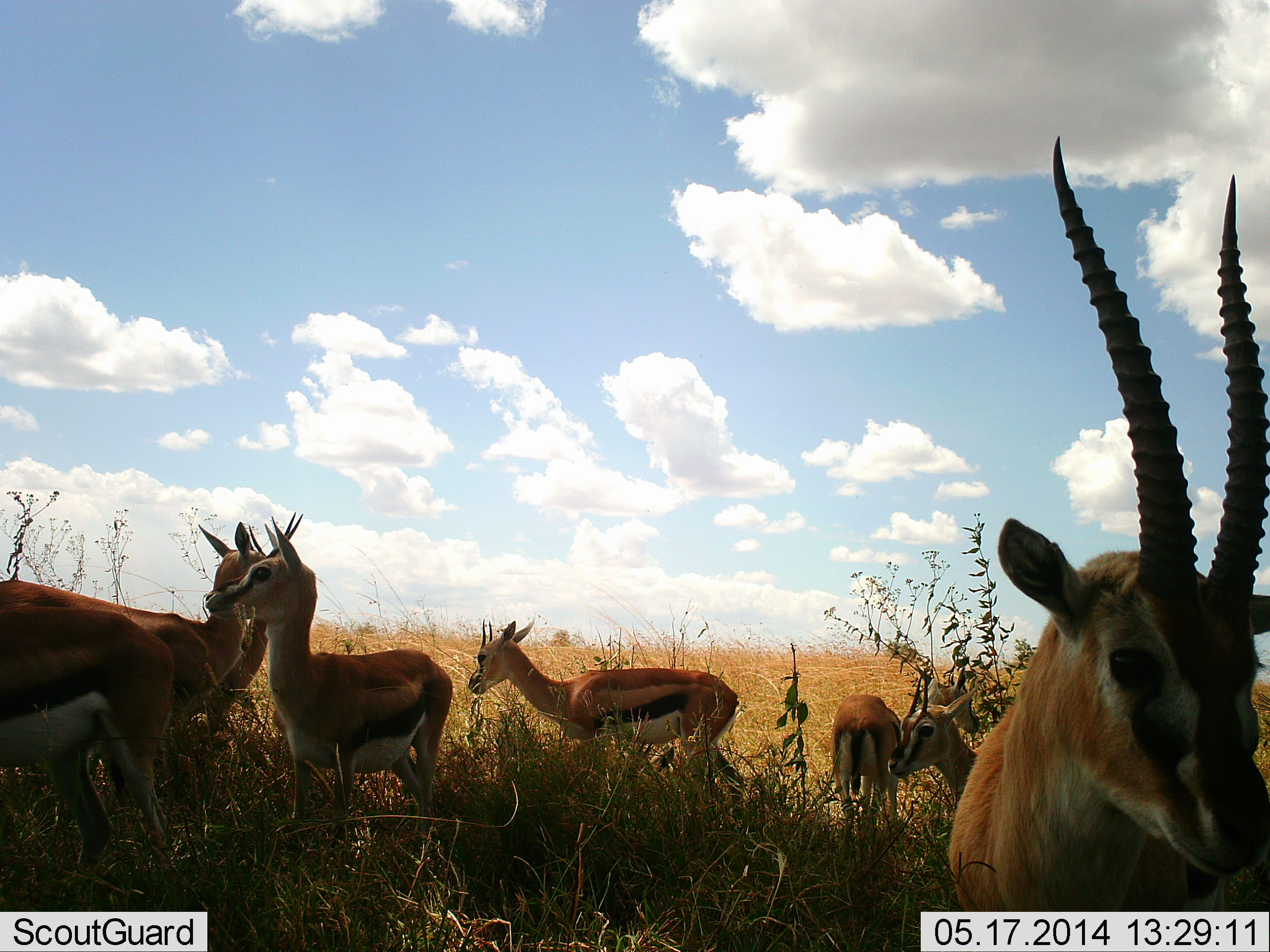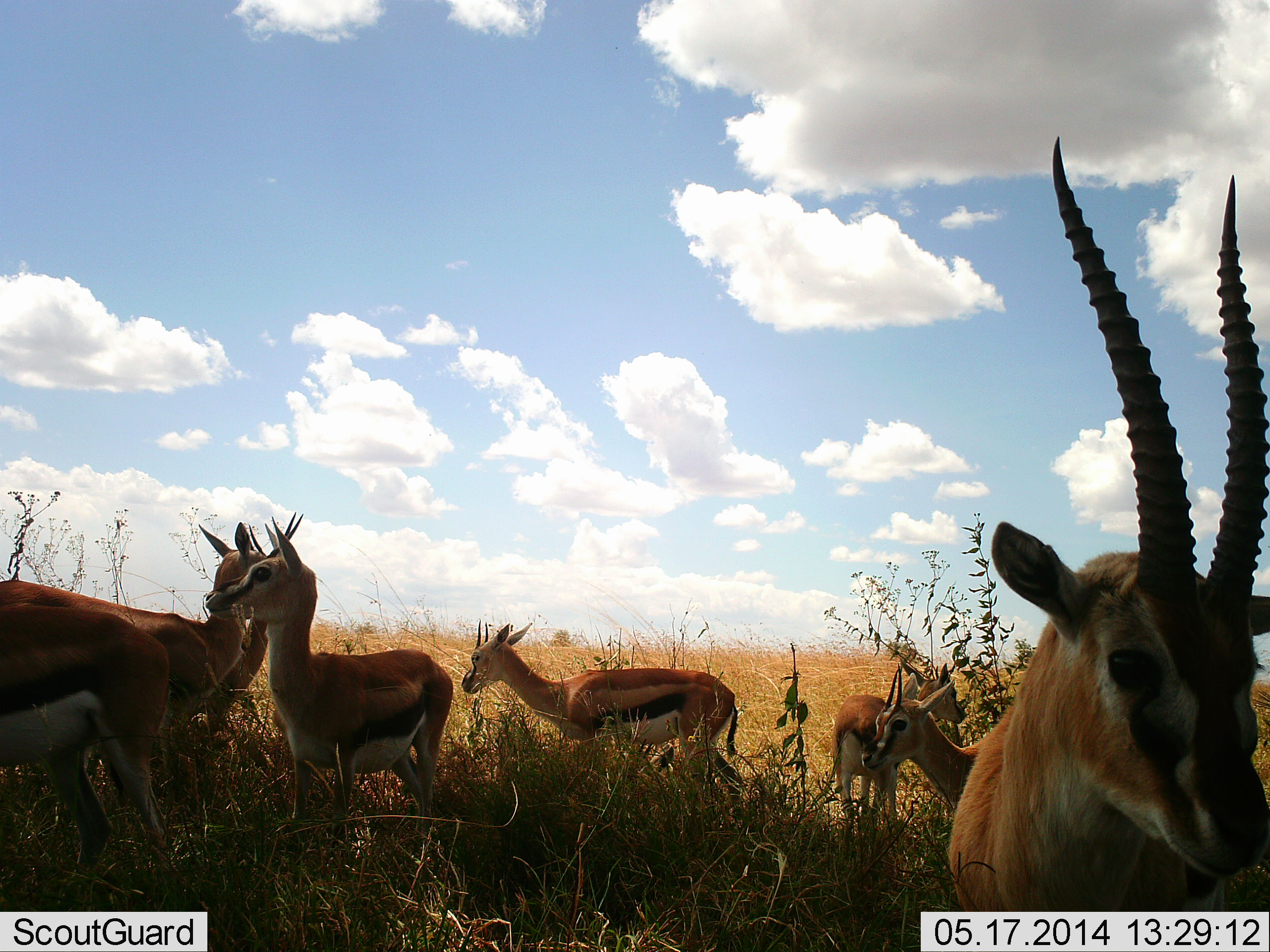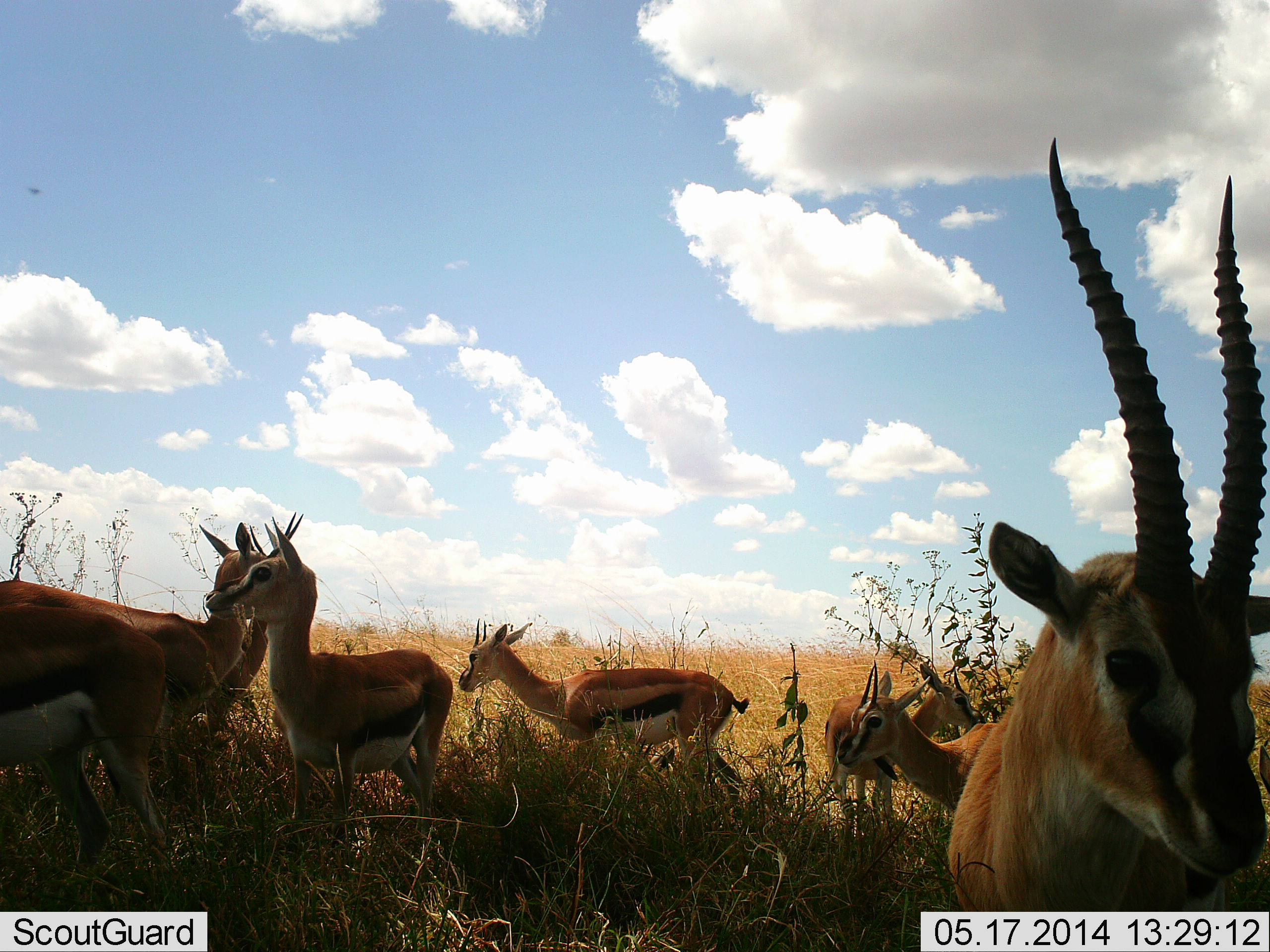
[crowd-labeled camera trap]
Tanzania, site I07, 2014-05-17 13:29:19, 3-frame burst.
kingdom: Animalia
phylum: Chordata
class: Mammalia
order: Artiodactyla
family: Bovidae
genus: Eudorcas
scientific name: Eudorcas thomsonii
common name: thomson's gazelle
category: gazellethomsons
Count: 8.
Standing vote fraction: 80%.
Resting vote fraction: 0%.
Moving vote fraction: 20%.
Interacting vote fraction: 10%.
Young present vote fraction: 20%.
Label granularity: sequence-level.